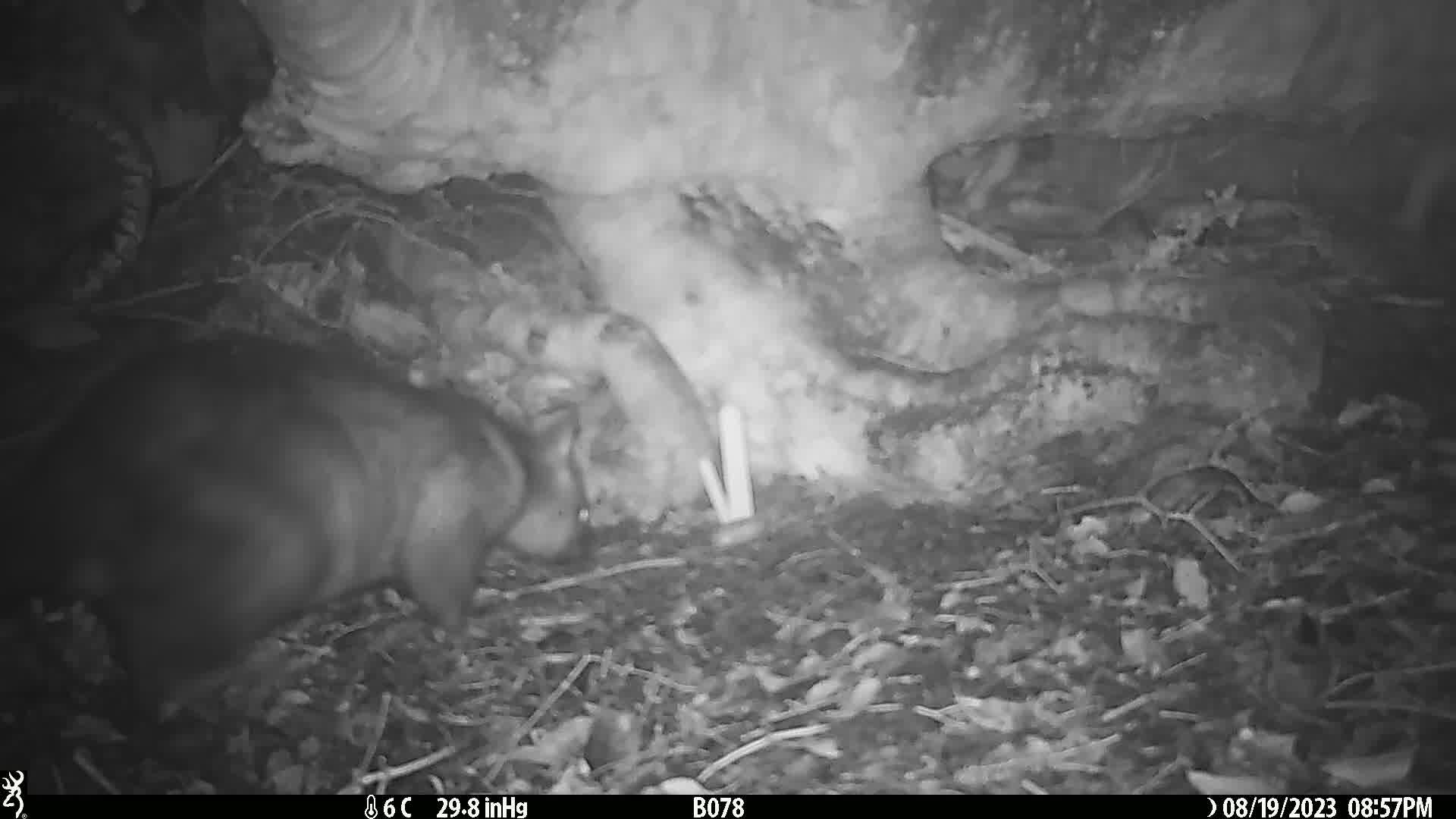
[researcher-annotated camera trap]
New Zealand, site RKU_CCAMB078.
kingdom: Animalia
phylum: Chordata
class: Mammalia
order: Diprotodontia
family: Phalangeridae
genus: Trichosurus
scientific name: Trichosurus vulpecula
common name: common brushtail possum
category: possum